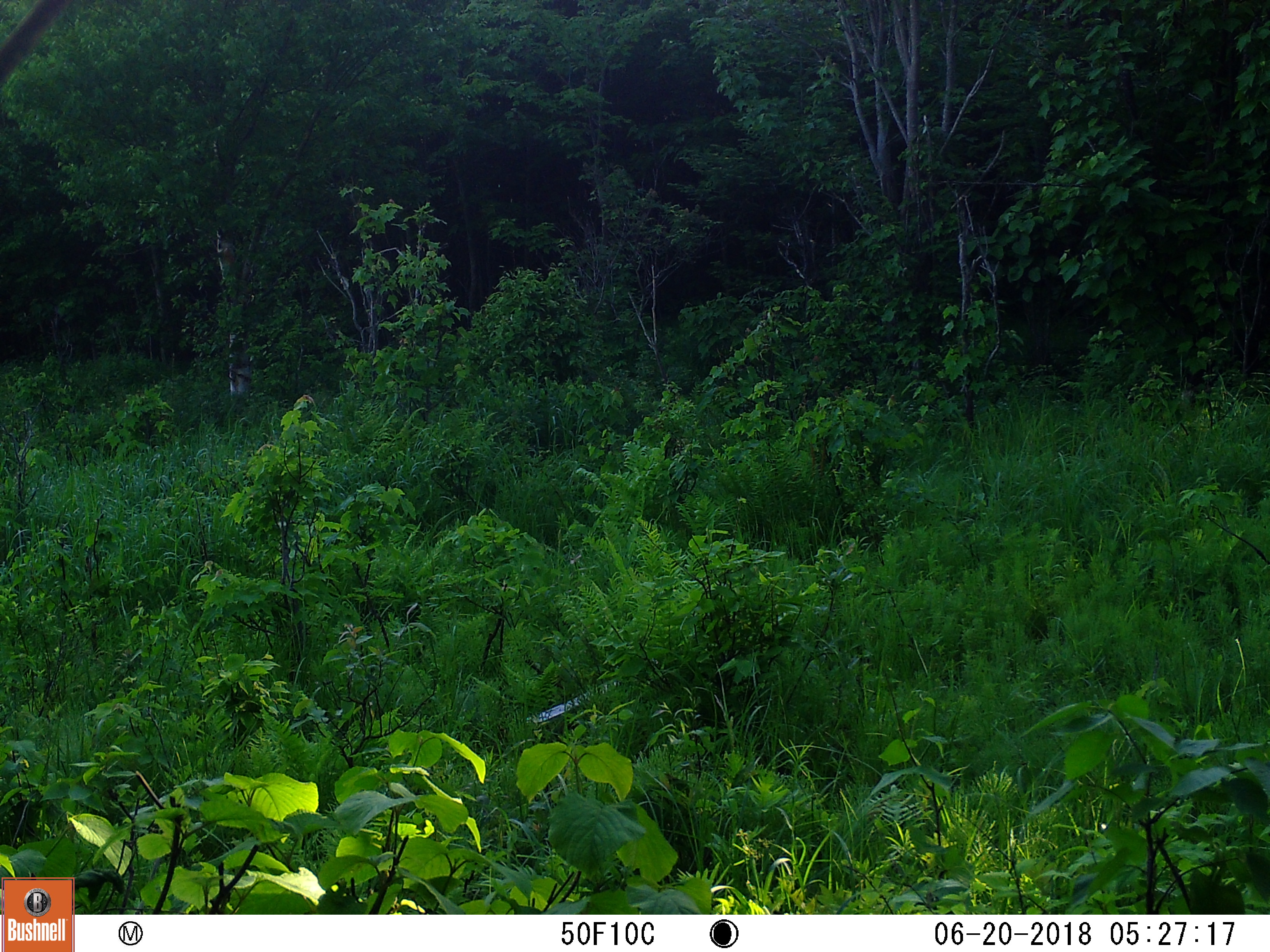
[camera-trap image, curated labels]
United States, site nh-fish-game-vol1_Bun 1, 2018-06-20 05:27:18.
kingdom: Animalia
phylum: Chordata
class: Mammalia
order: Artiodactyla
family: Cervidae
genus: Alces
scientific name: Alces alces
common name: moose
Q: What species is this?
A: Moose (Alces alces).